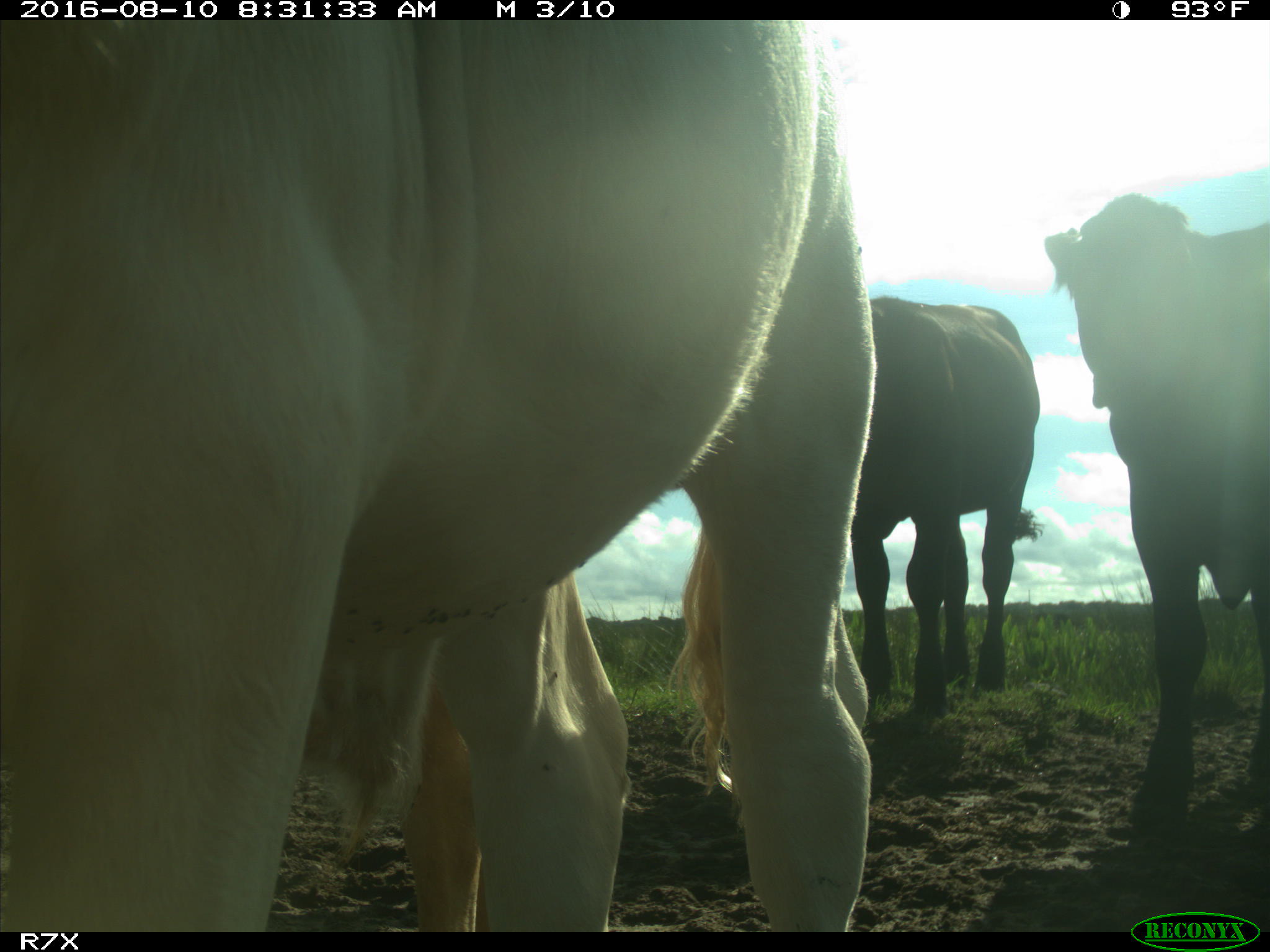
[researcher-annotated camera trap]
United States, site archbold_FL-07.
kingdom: Animalia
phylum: Chordata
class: Mammalia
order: Artiodactyla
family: Bovidae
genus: Bos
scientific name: Bos taurus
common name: domestic cow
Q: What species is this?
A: Bos taurus (domestic cow).